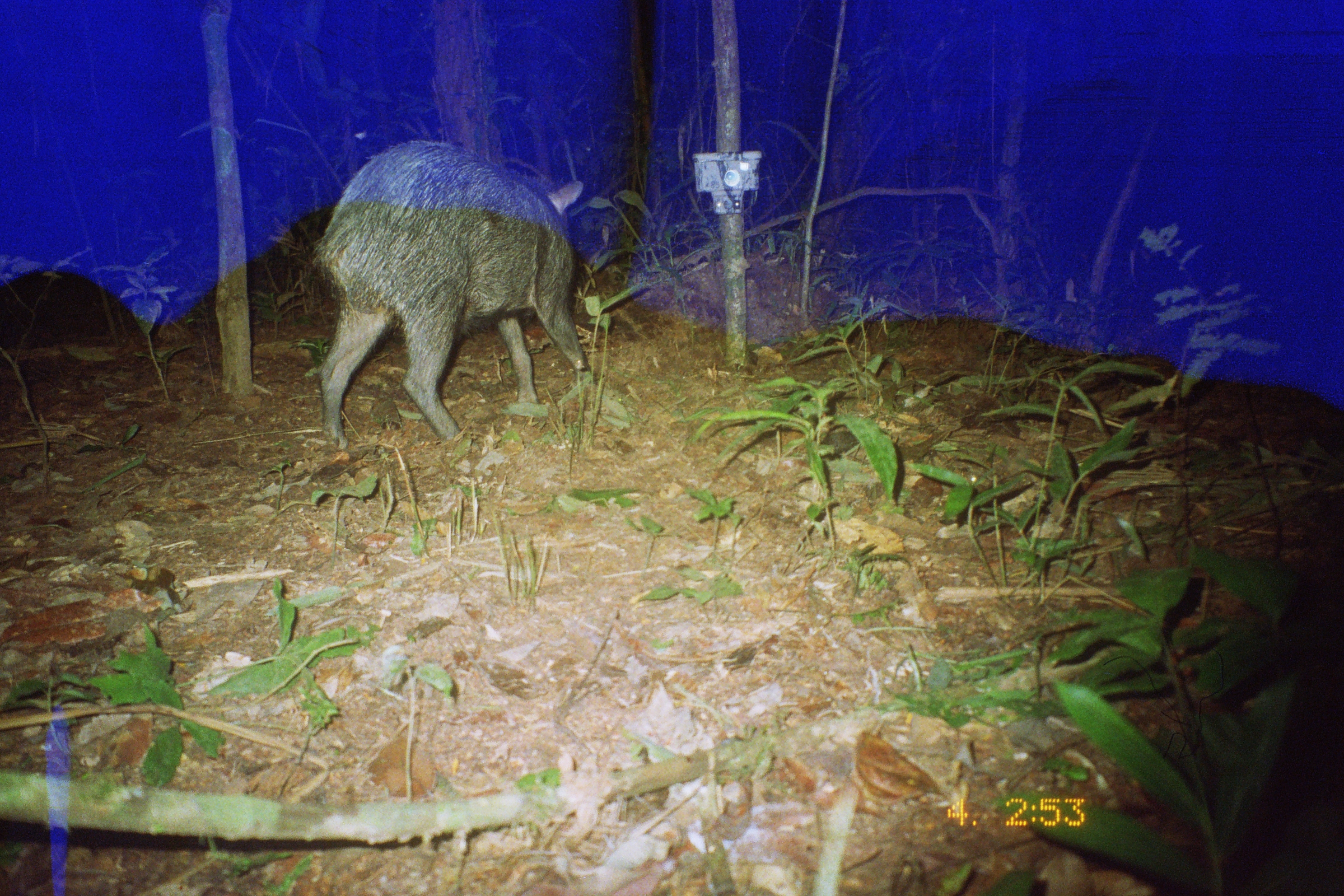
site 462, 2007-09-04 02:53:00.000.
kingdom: Animalia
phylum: Chordata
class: Mammalia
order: Artiodactyla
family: Tayassuidae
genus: Tayassu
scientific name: Tayassu pecari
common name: white-lipped peccary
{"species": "Tayassu pecari (white-lipped peccary)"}